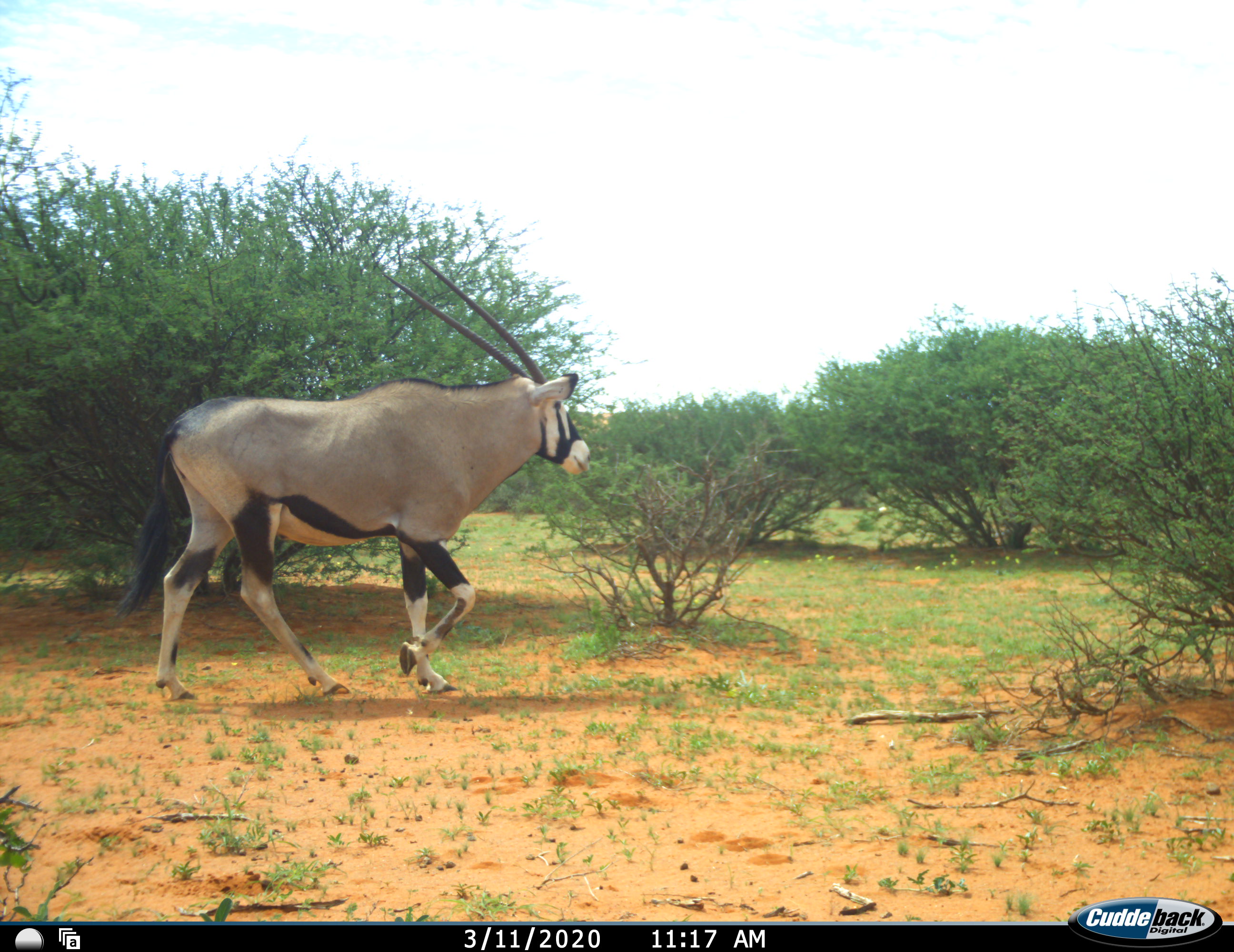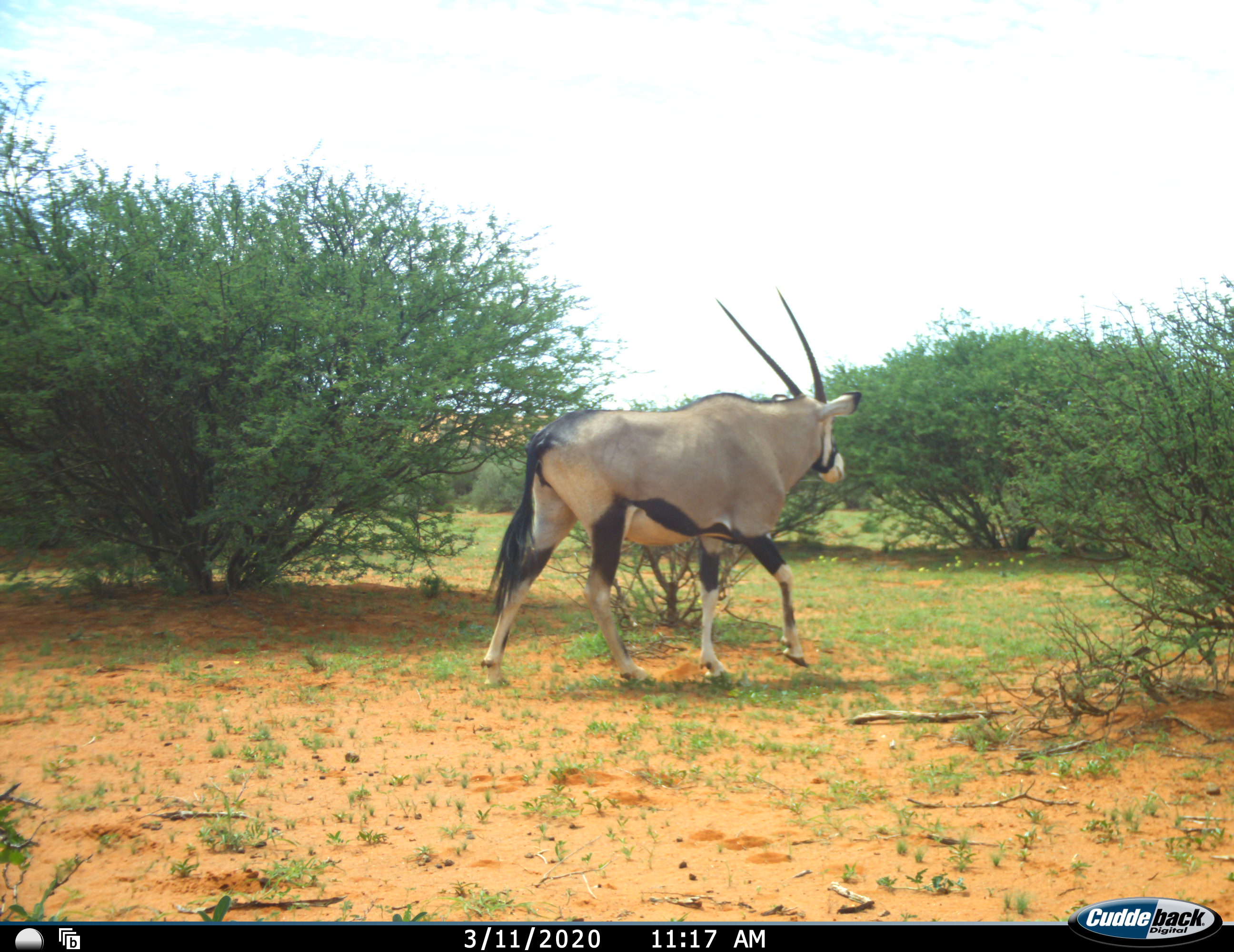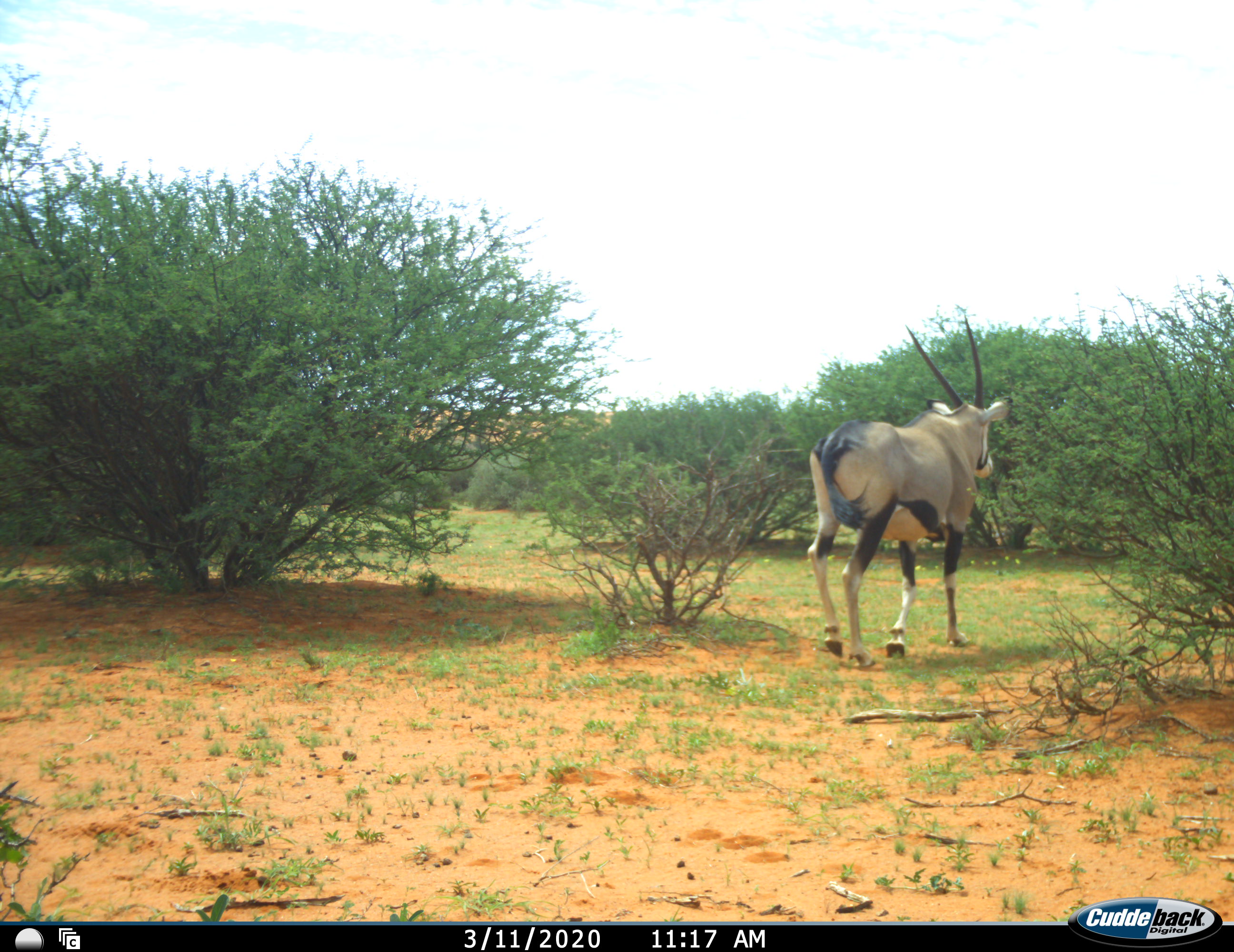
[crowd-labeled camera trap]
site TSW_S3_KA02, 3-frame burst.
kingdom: Animalia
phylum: Chordata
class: Mammalia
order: Artiodactyla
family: Bovidae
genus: Oryx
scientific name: Oryx gazella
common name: gemsbok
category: oryx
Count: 1.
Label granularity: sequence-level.